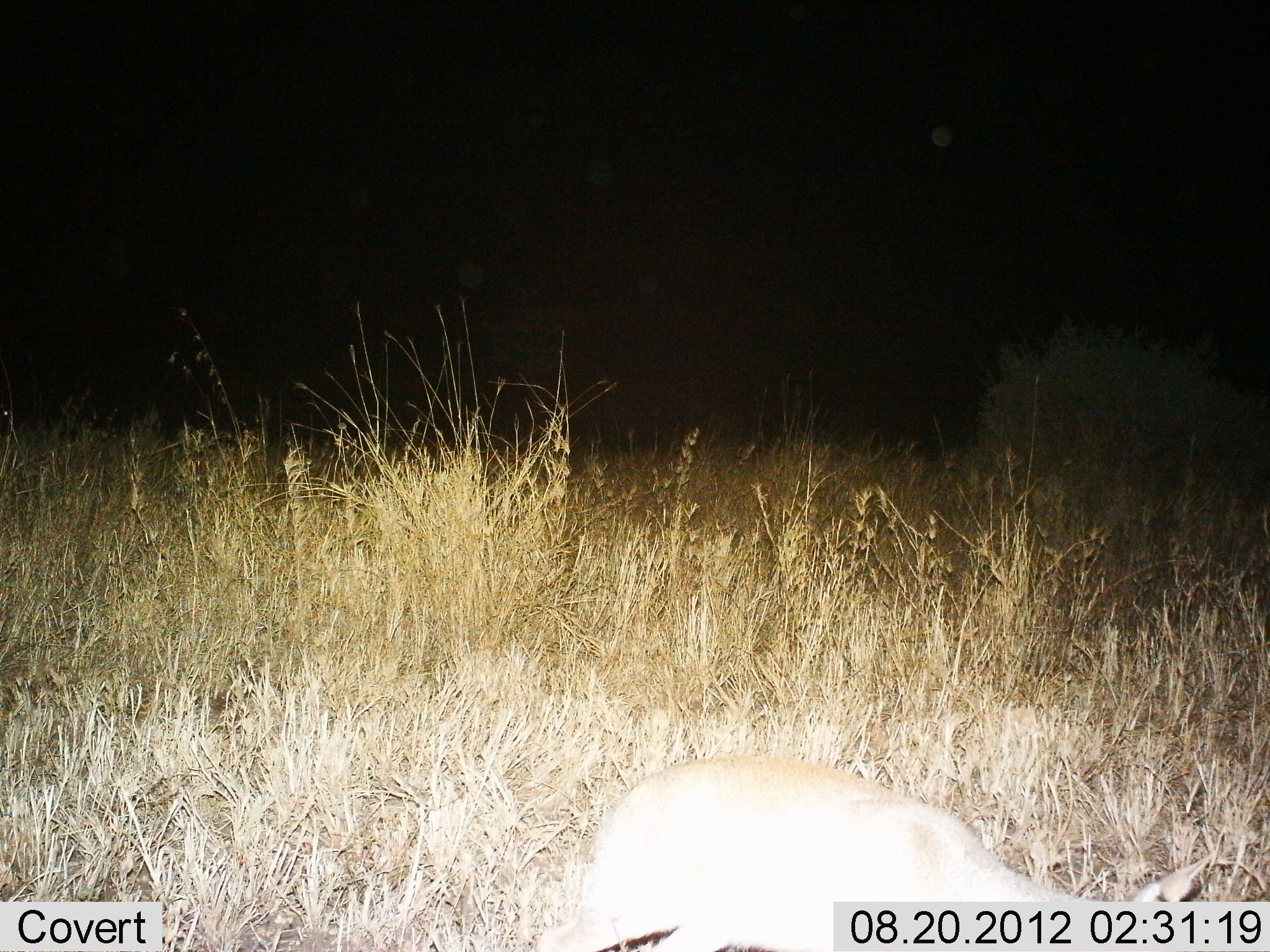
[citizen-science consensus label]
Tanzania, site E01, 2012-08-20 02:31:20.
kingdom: Animalia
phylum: Chordata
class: Mammalia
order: Artiodactyla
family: Bovidae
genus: Madoqua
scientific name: Madoqua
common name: dikdik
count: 1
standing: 57%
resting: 0%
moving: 14%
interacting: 0%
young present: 0%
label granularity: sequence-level